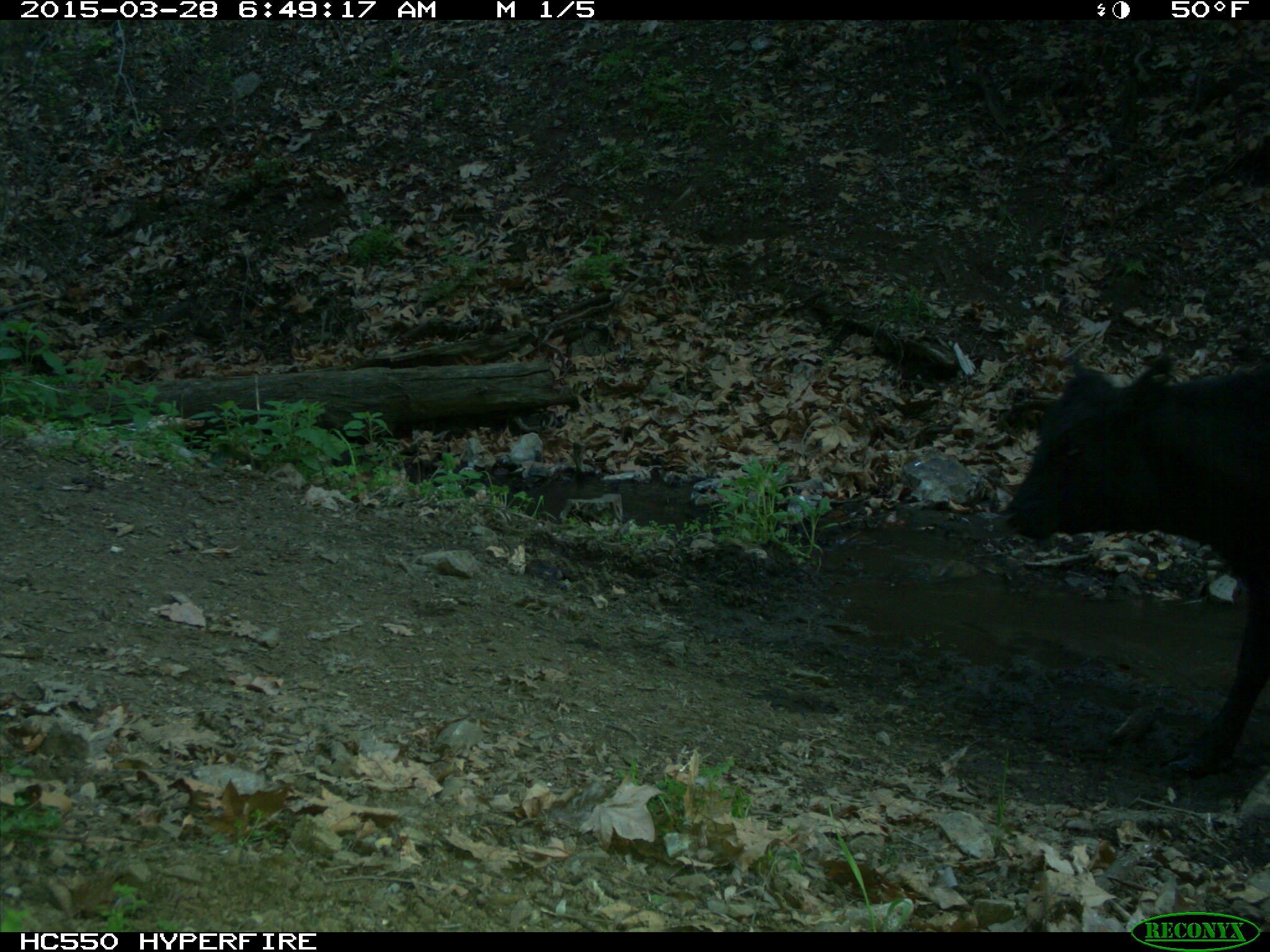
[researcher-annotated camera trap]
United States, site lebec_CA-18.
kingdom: Animalia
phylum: Chordata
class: Mammalia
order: Artiodactyla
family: Bovidae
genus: Bos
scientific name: Bos taurus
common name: domestic cow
Bos taurus (domestic cow).